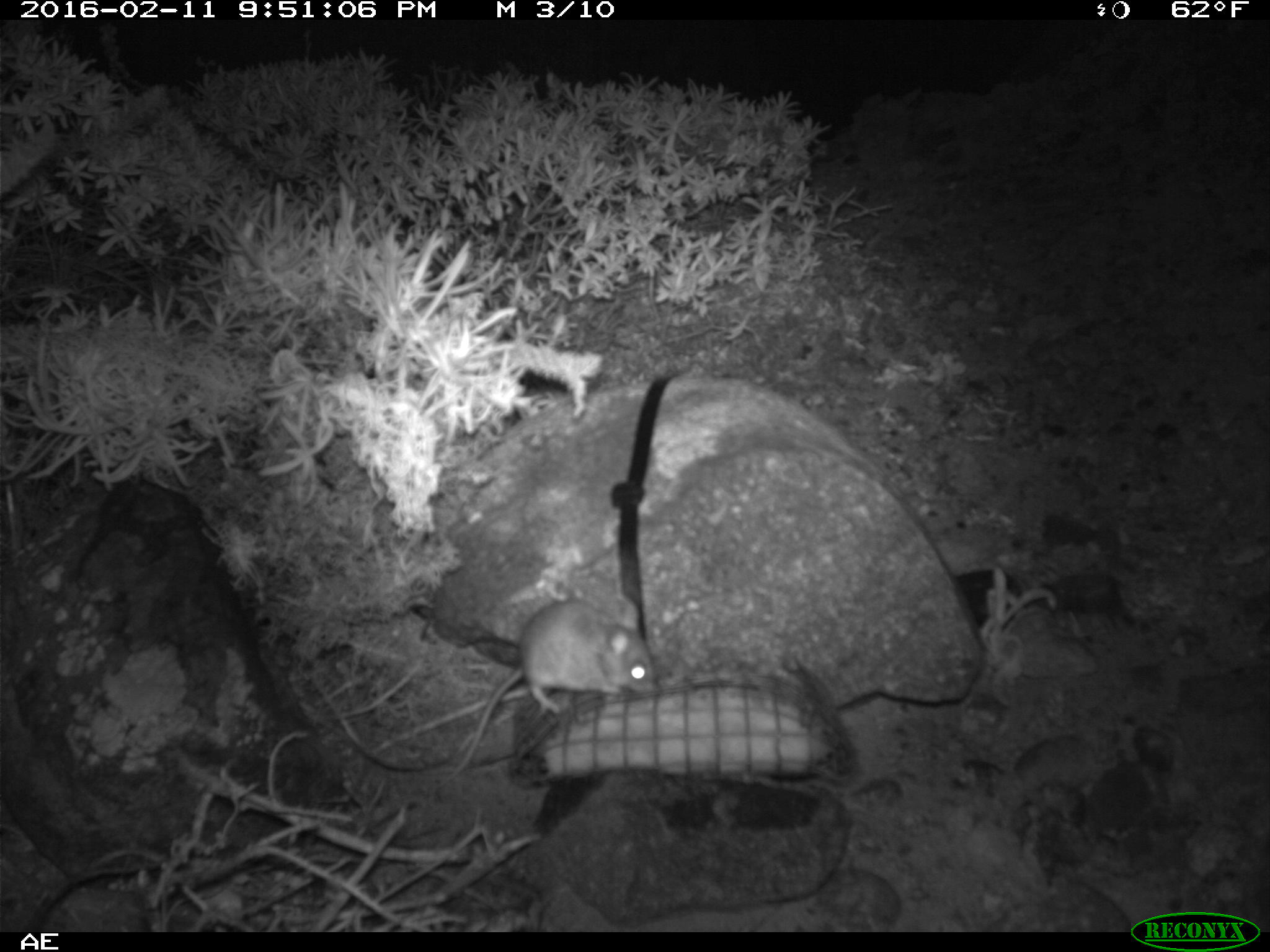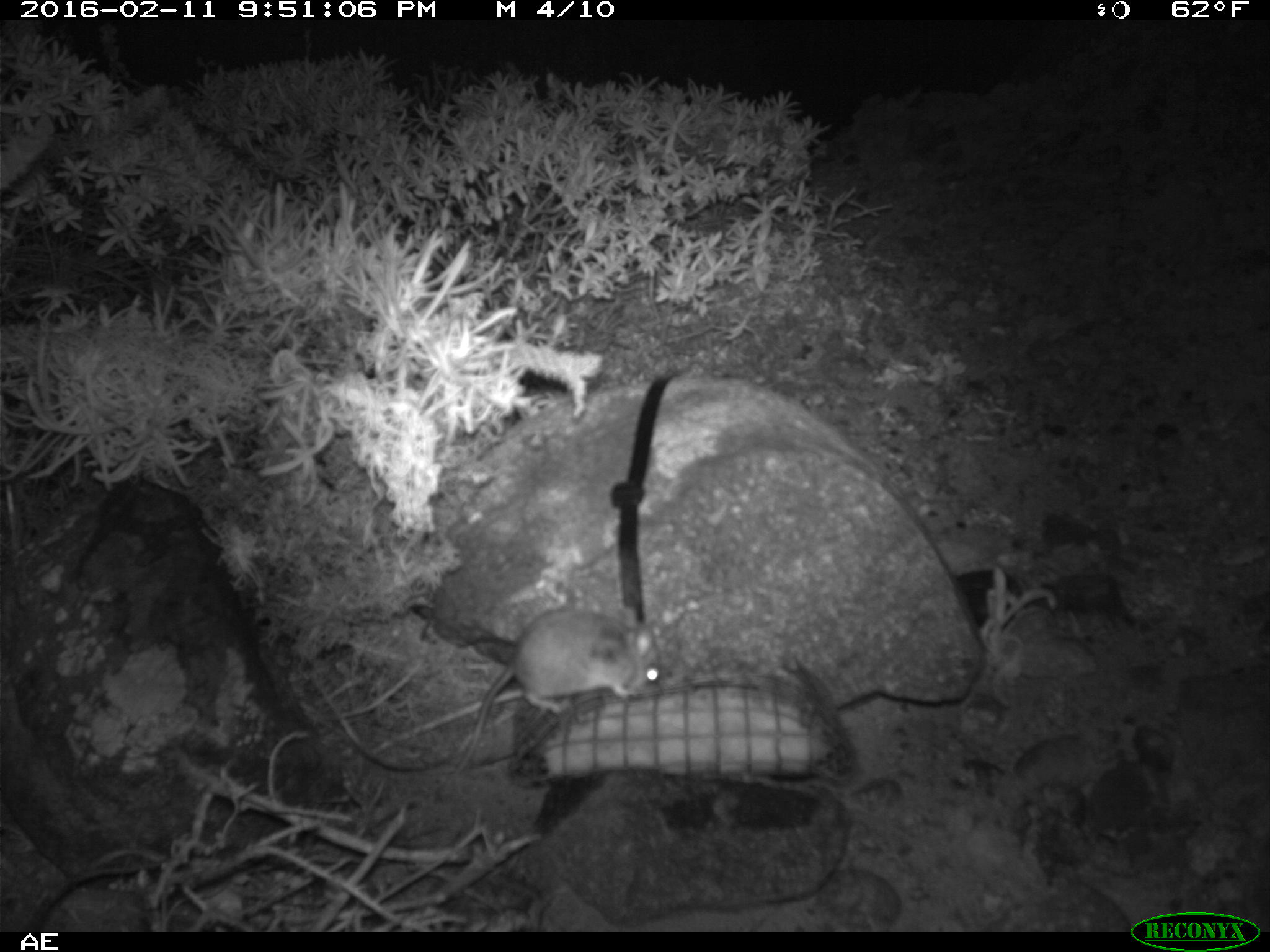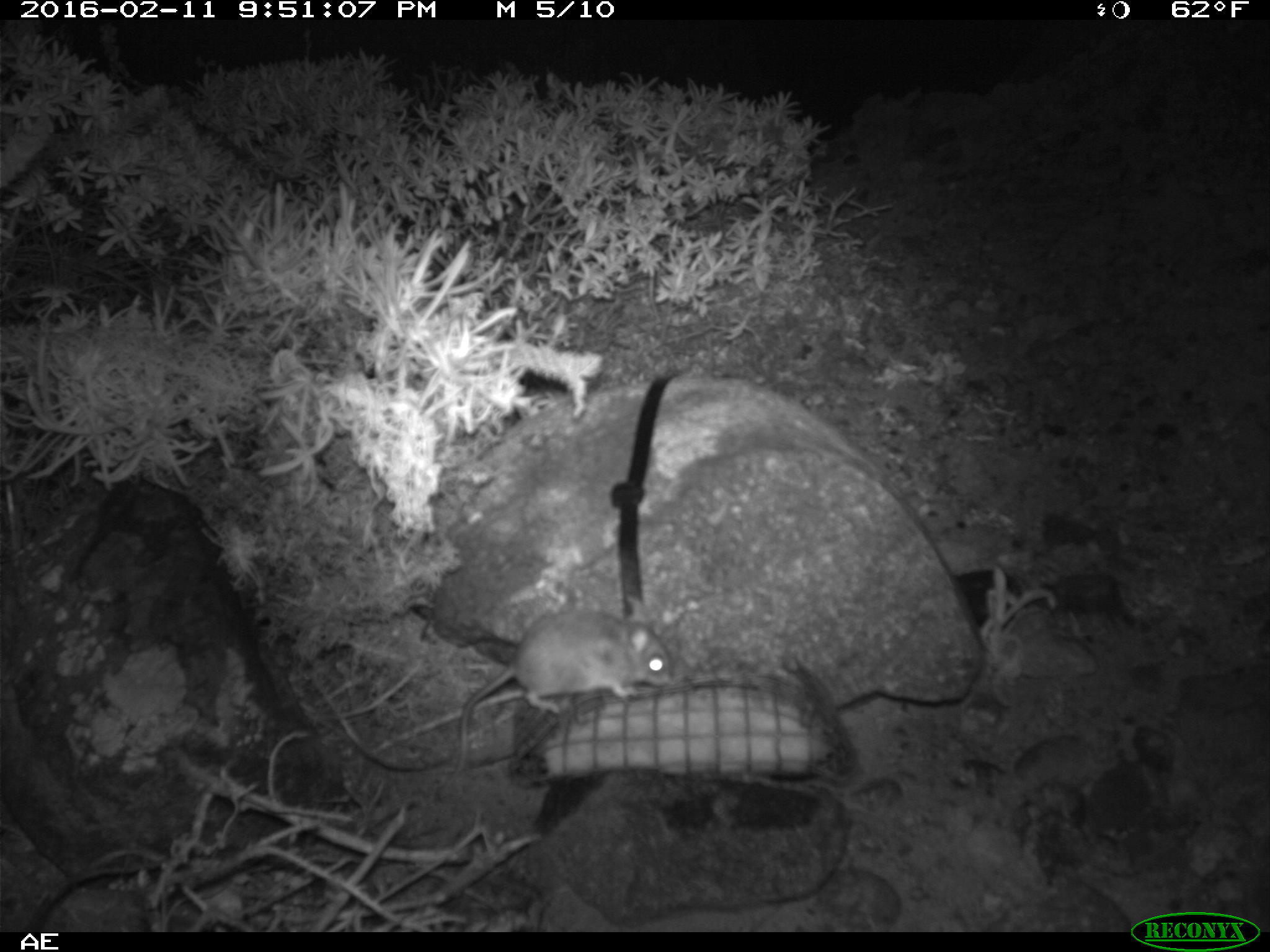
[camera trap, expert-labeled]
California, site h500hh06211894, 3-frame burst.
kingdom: Animalia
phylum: Chordata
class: Mammalia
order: Rodentia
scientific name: Rodentia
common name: rodent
Rodent (Rodentia).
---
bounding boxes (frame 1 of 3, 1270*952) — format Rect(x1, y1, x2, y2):
rodent: Rect(447, 596, 653, 782)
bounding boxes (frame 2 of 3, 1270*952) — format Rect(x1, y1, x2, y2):
rodent: Rect(436, 607, 660, 792)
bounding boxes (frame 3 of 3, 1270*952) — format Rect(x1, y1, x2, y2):
rodent: Rect(451, 595, 673, 782)